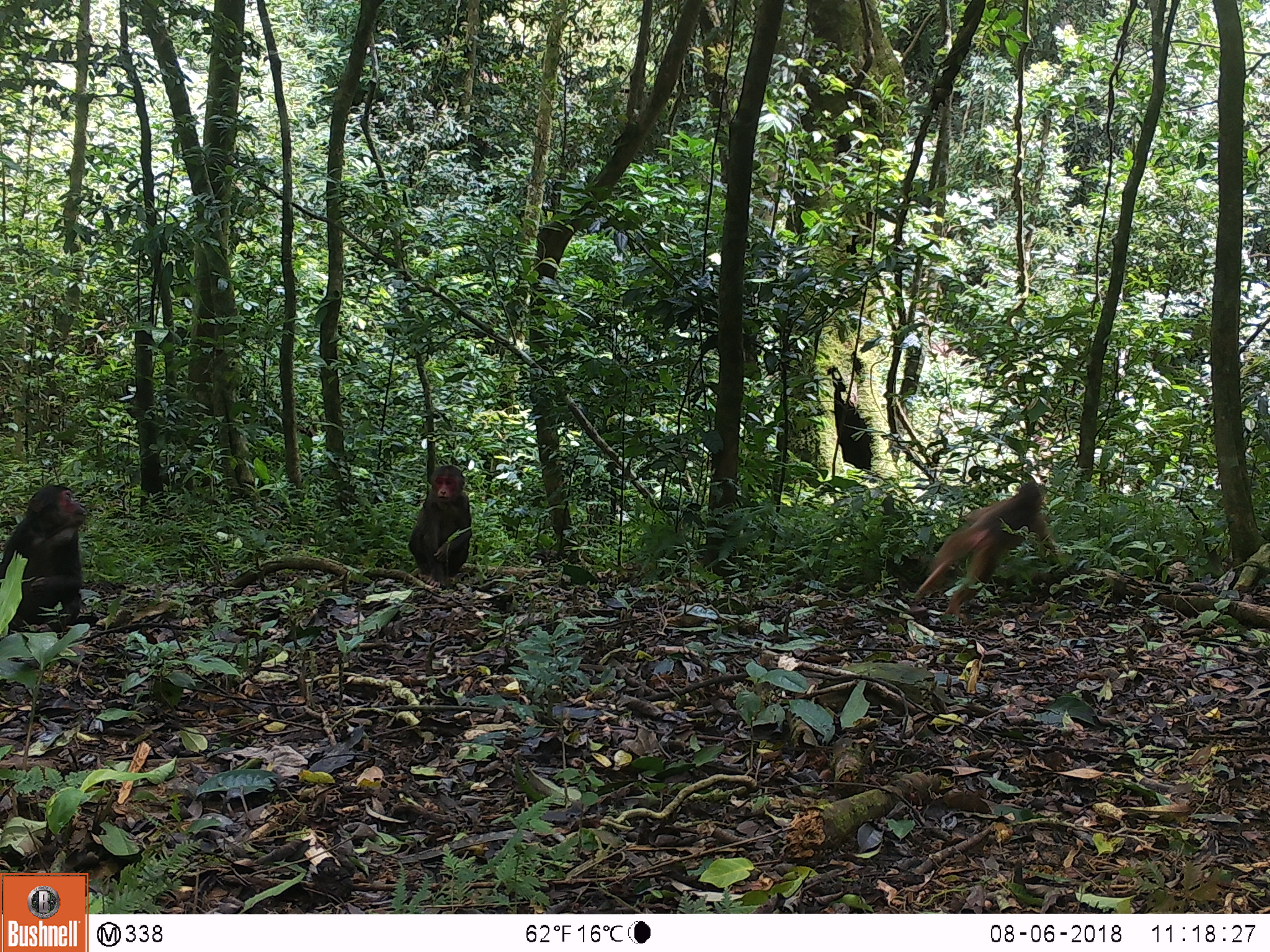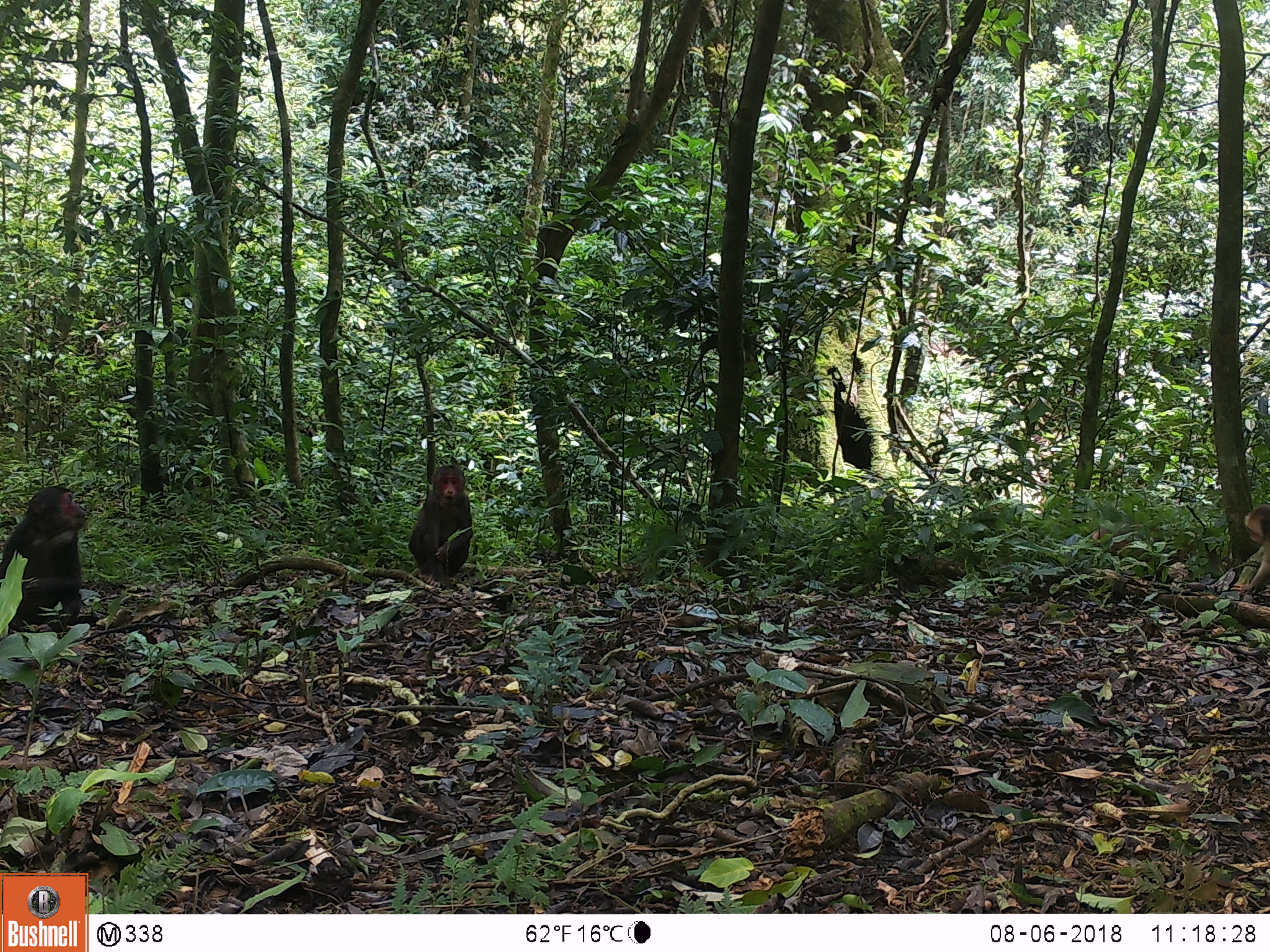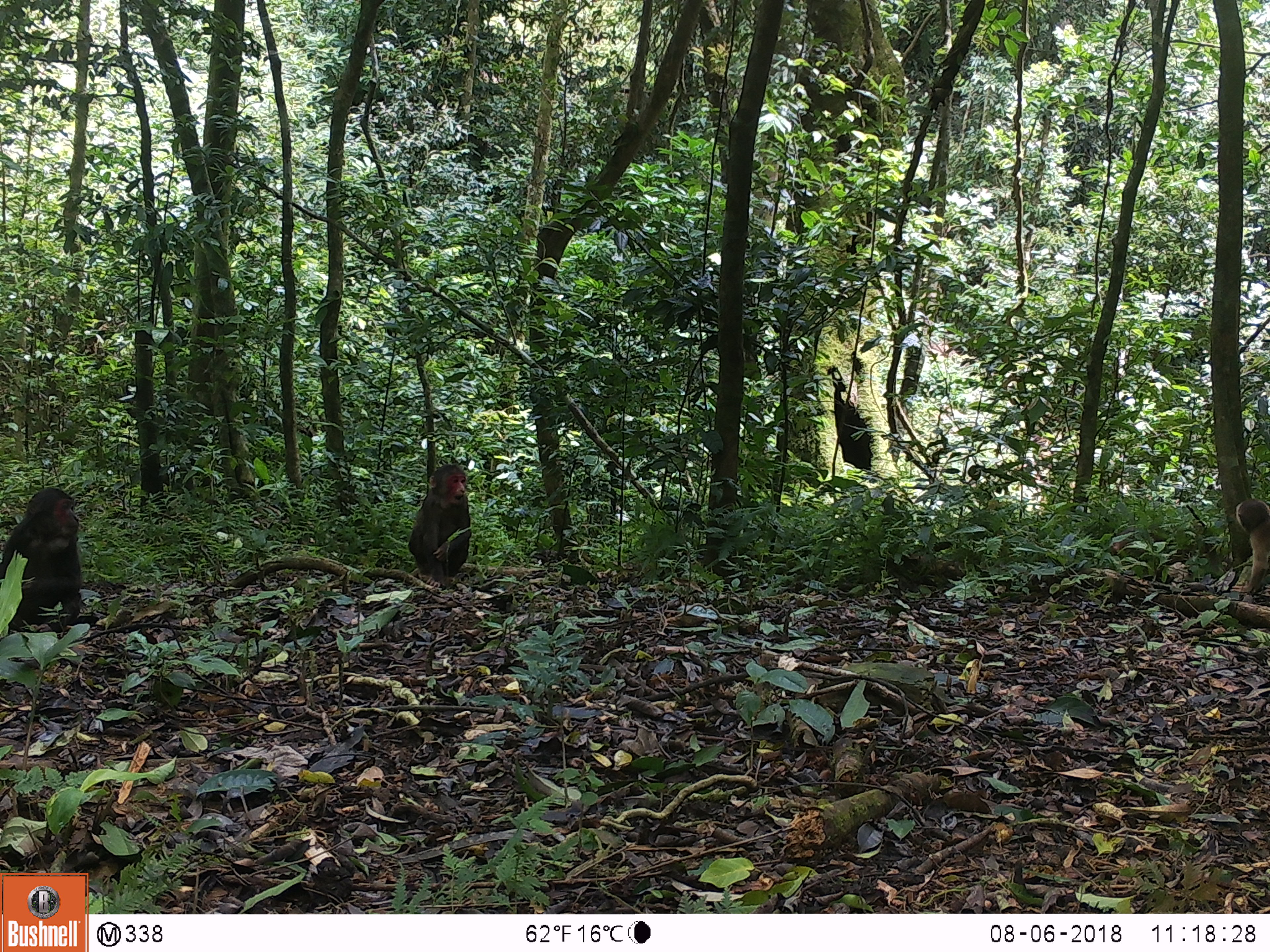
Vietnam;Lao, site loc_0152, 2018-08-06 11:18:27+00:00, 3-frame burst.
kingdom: Animalia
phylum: Chordata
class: Mammalia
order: Primates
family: Cercopithecidae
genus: Macaca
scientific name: Macaca arctoides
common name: stump-tailed macaque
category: stump tailed macaque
Stump tailed macaque (stump-tailed macaque) (Macaca arctoides). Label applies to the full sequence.